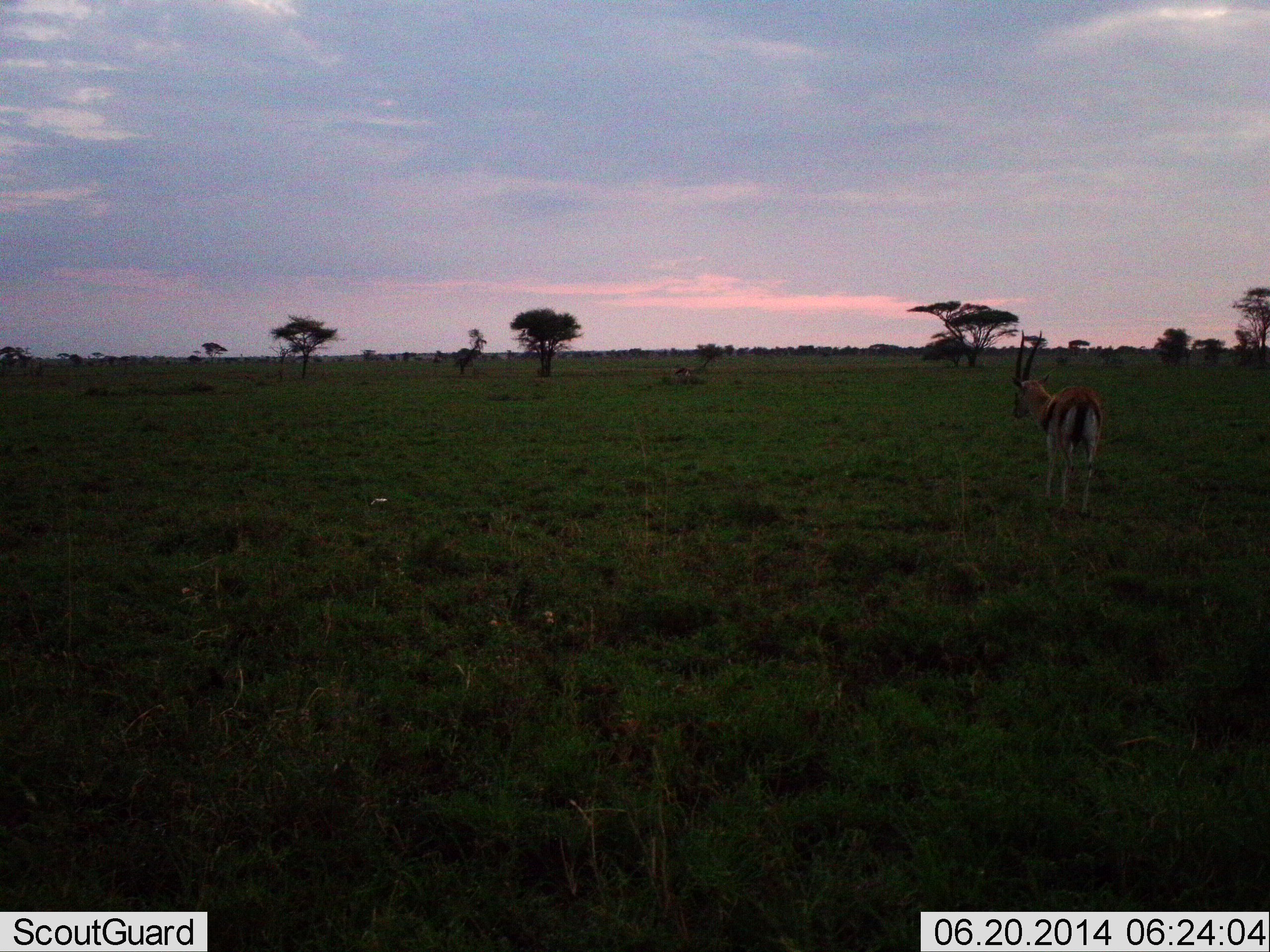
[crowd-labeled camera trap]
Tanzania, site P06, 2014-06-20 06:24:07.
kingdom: Animalia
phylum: Chordata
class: Mammalia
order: Artiodactyla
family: Bovidae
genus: Eudorcas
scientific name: Eudorcas thomsonii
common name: thomson's gazelle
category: gazellethomsons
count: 1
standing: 100%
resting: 0%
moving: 0%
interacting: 0%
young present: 0%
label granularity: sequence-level